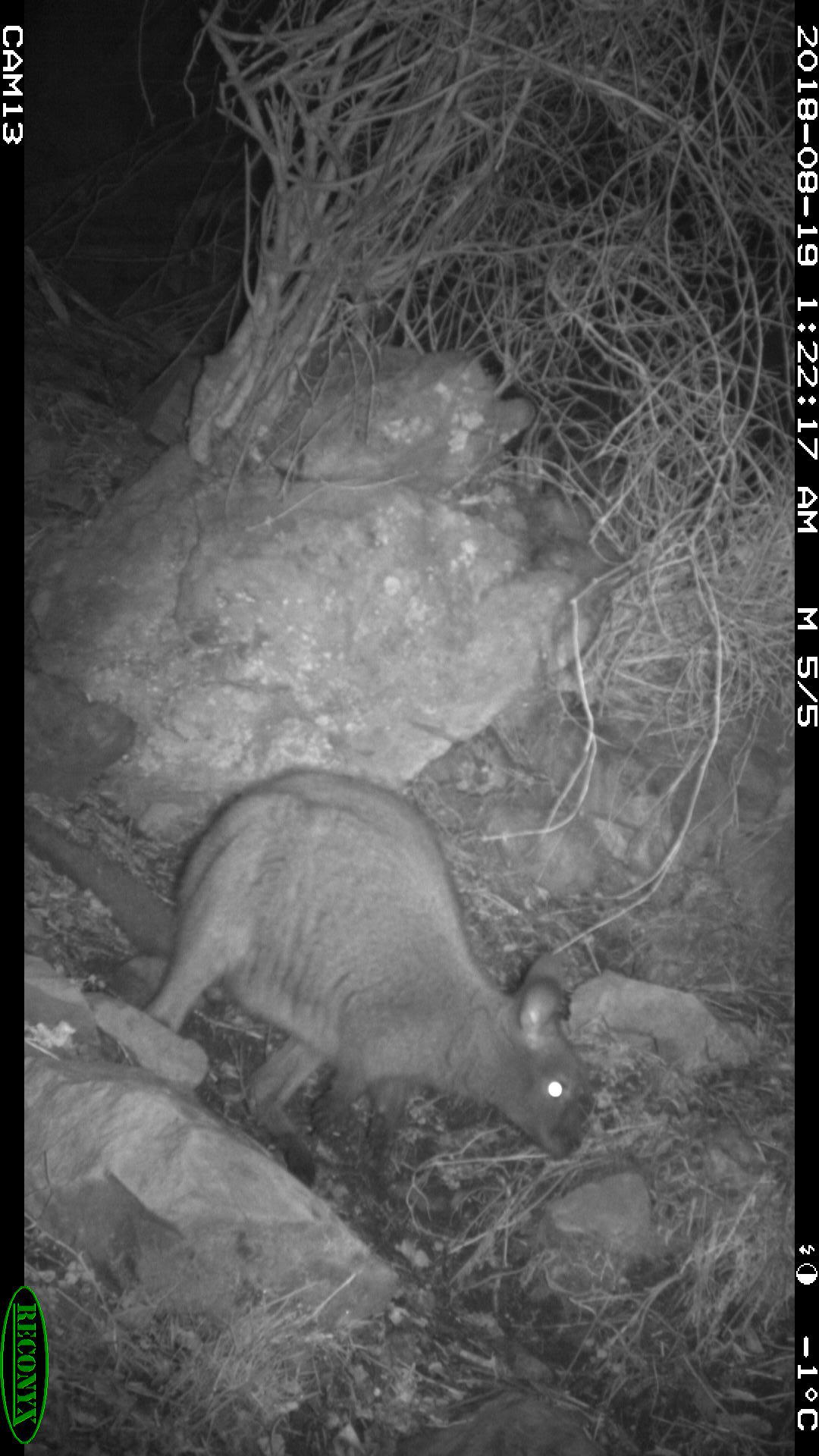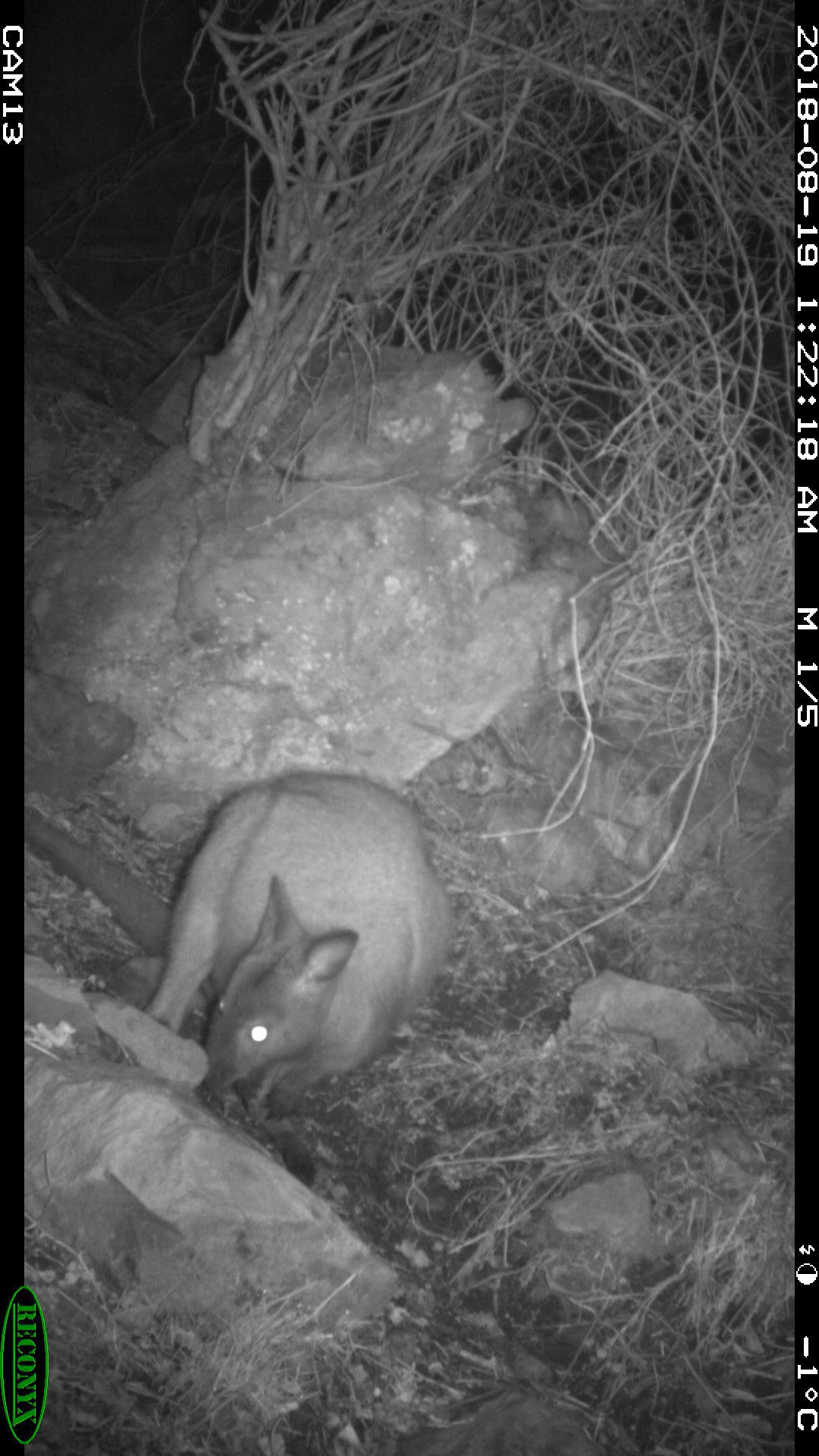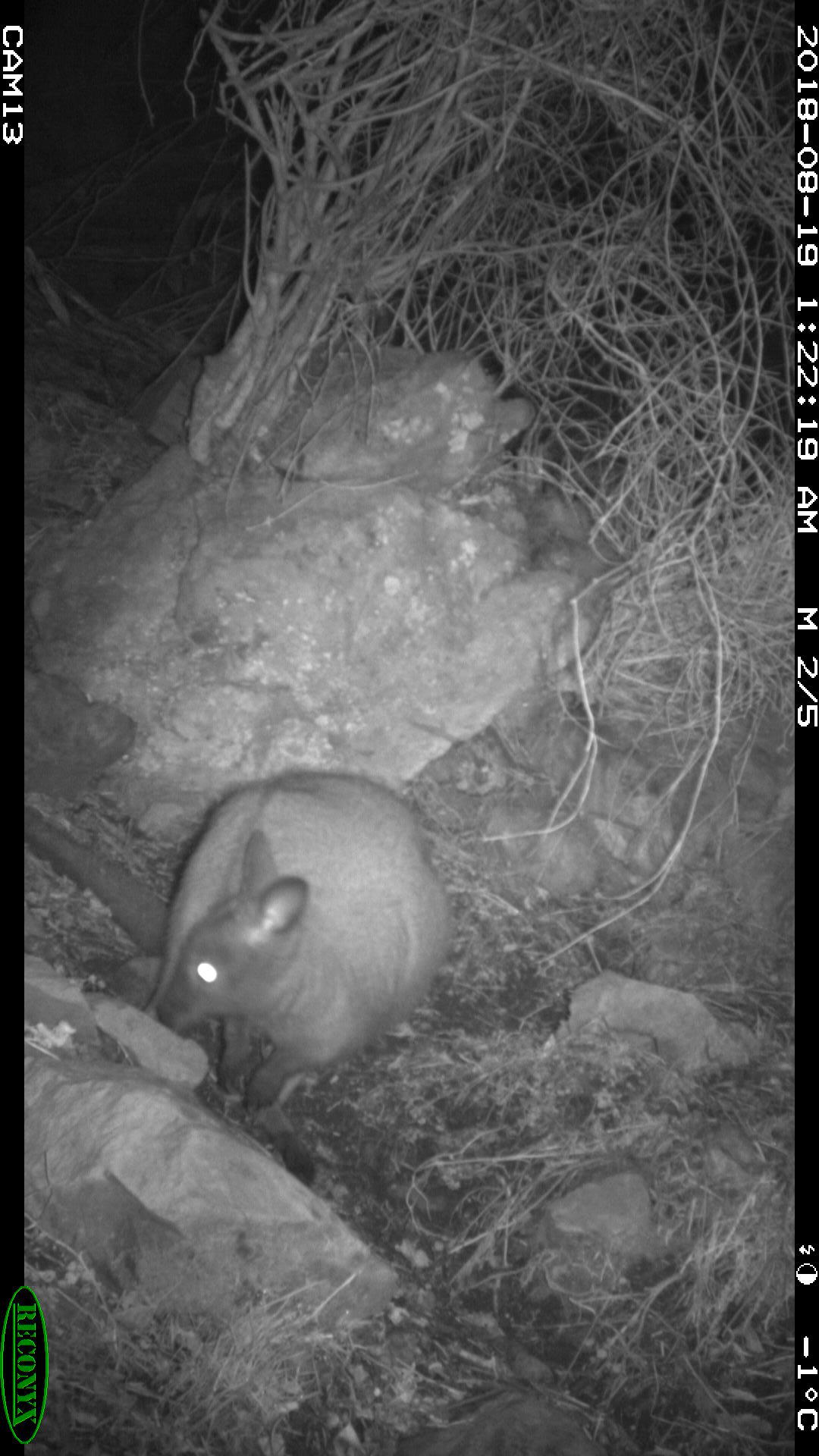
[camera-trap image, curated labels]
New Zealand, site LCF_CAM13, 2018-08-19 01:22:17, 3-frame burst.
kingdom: Animalia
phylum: Chordata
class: Mammalia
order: Diprotodontia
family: Macropodidae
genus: Notamacropus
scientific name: Notamacropus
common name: wallaby